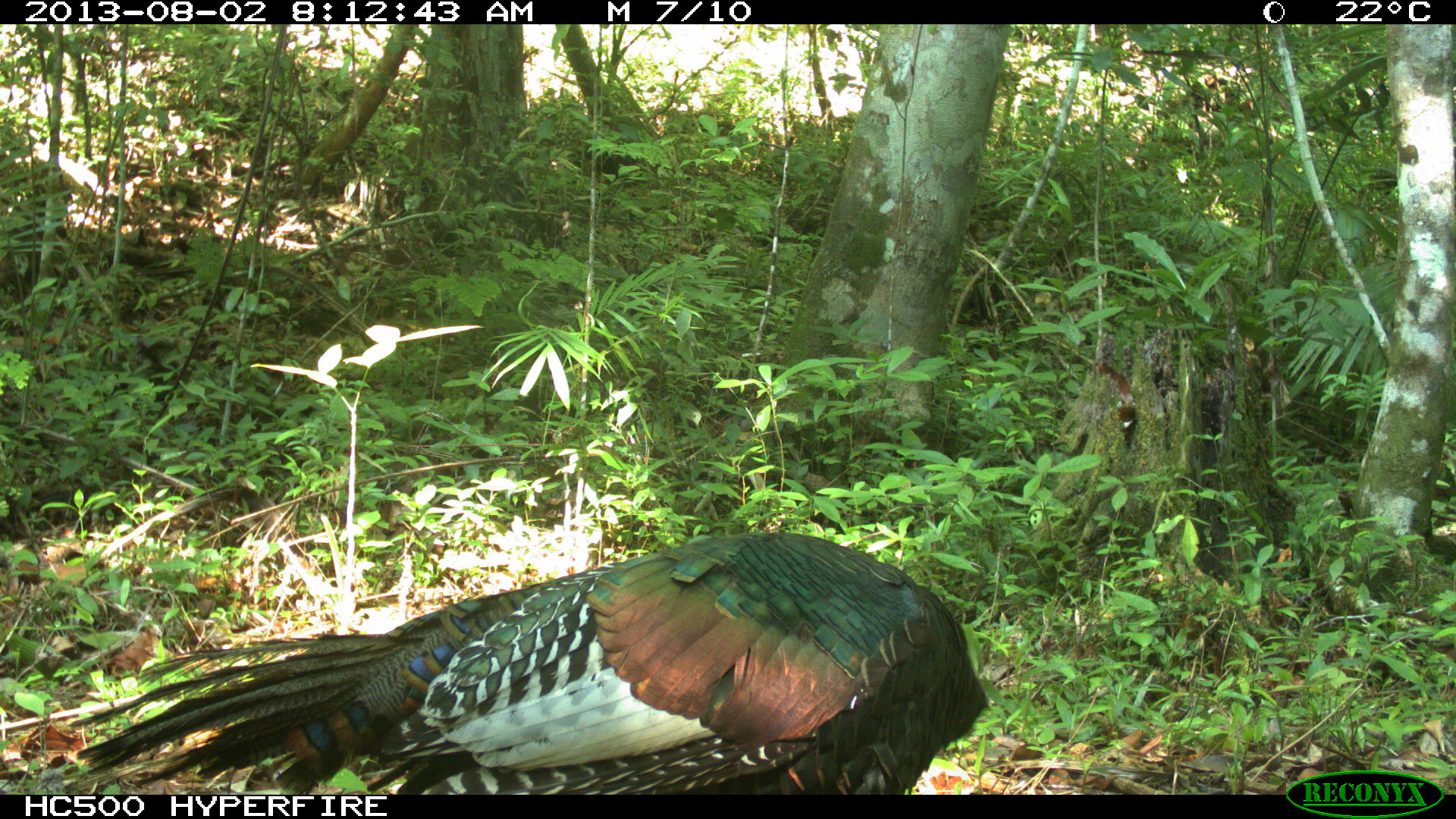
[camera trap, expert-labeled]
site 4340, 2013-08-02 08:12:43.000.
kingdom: Animalia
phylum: Chordata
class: Aves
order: Galliformes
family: Phasianidae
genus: Meleagris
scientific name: Meleagris ocellata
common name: ocellated turkey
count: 1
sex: male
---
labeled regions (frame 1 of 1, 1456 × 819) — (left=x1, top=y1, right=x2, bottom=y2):
meleagris ocellata: (left=55, top=529, right=994, bottom=795)